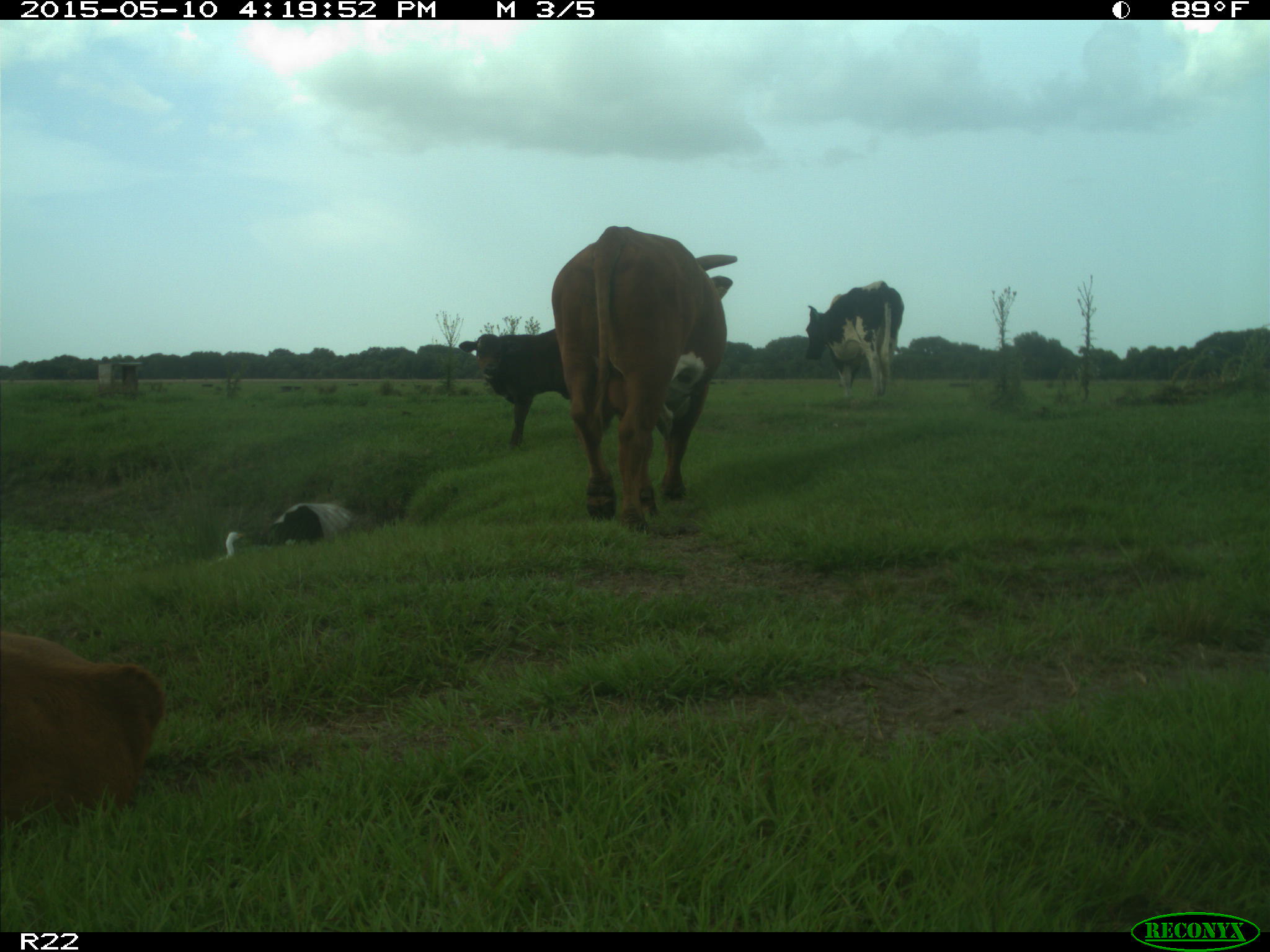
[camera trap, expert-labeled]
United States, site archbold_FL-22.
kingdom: Animalia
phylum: Chordata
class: Mammalia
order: Artiodactyla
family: Bovidae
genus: Bos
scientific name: Bos taurus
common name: domestic cow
Bos taurus (domestic cow).